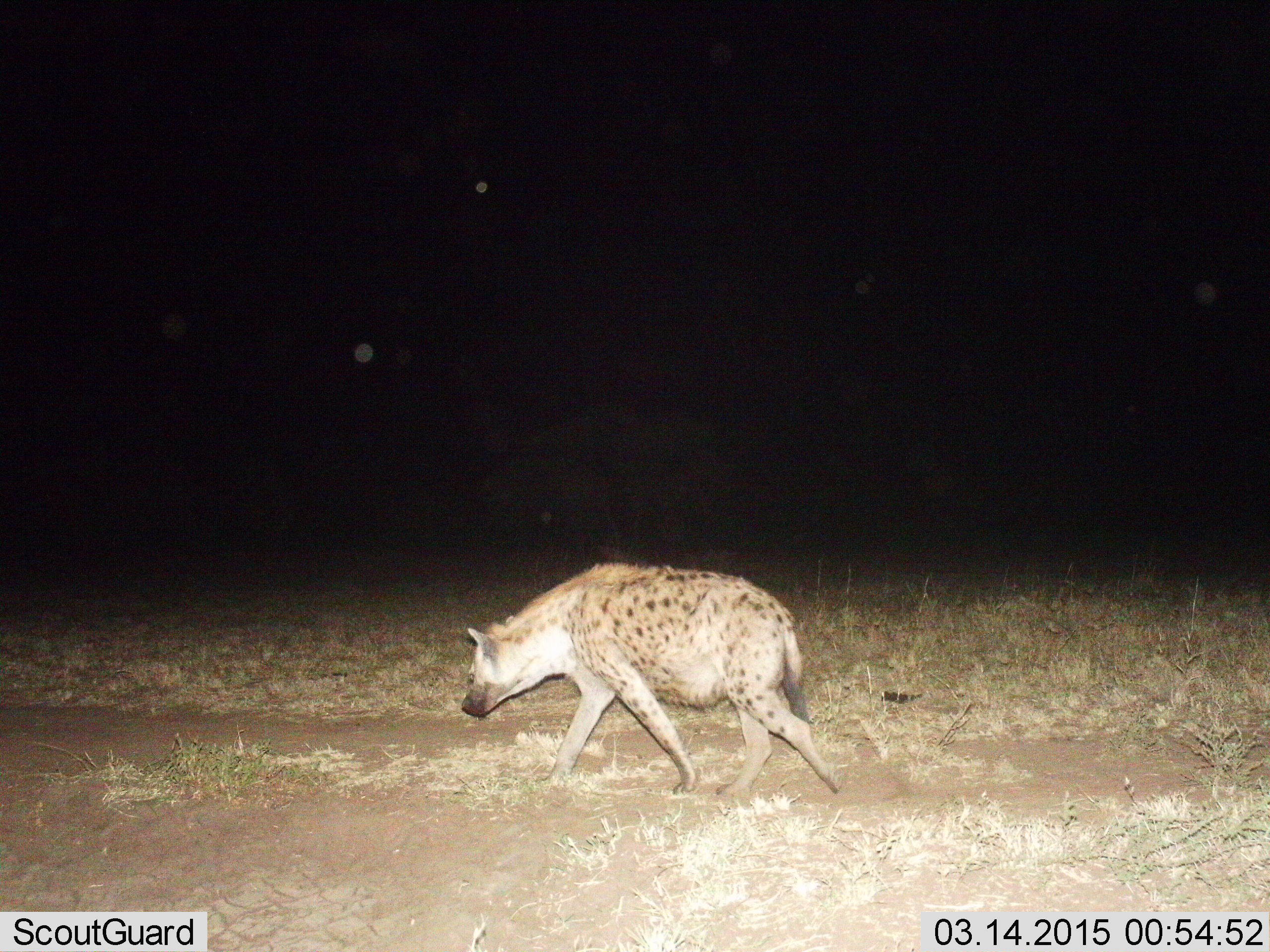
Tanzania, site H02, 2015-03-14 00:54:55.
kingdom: Animalia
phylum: Chordata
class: Mammalia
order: Carnivora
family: Hyaenidae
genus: Crocuta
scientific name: Crocuta crocuta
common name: spotted hyena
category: hyenaspotted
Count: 1.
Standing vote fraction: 0%.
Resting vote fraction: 0%.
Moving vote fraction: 100%.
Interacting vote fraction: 0%.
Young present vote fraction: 0%.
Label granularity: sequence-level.